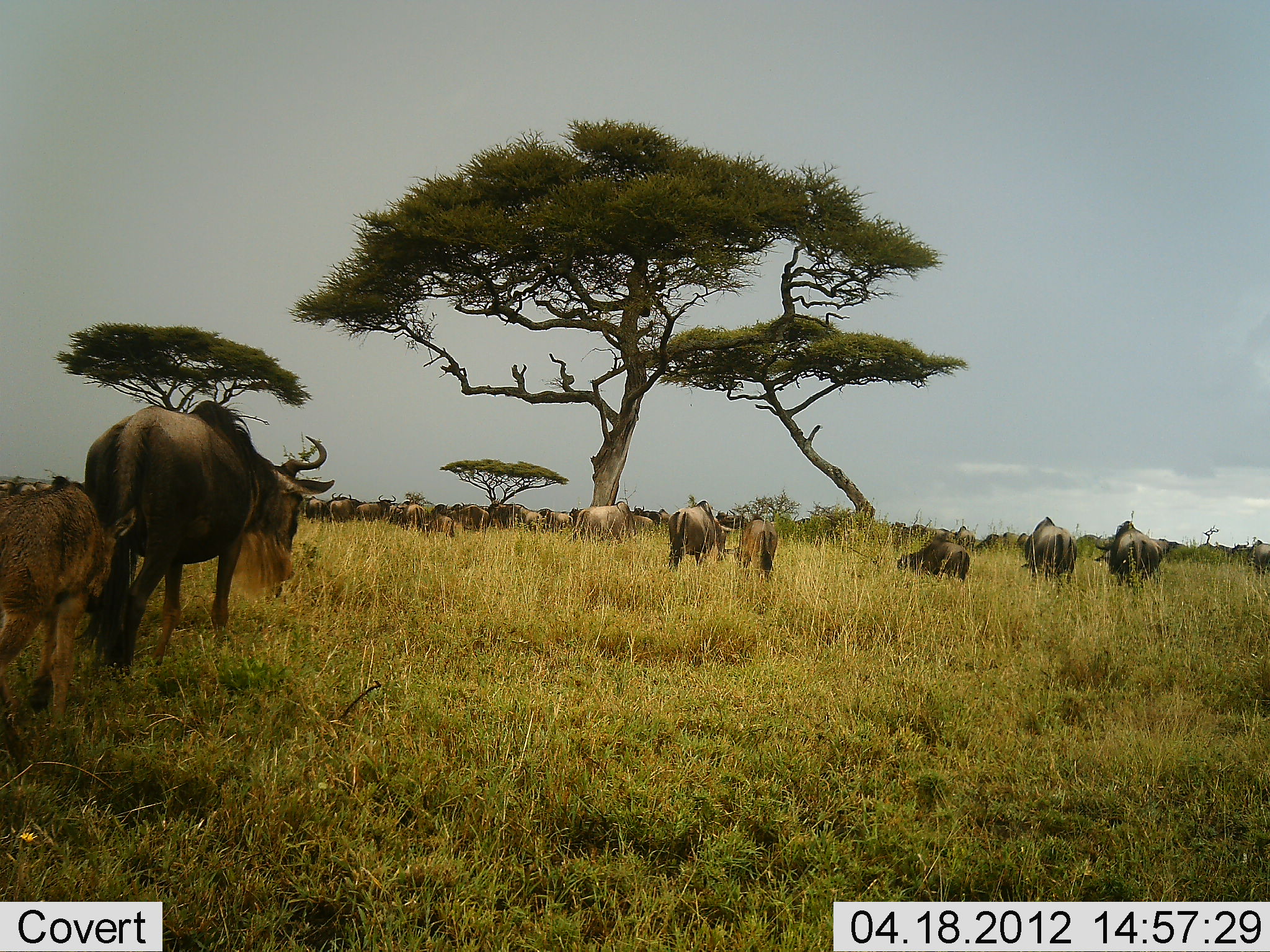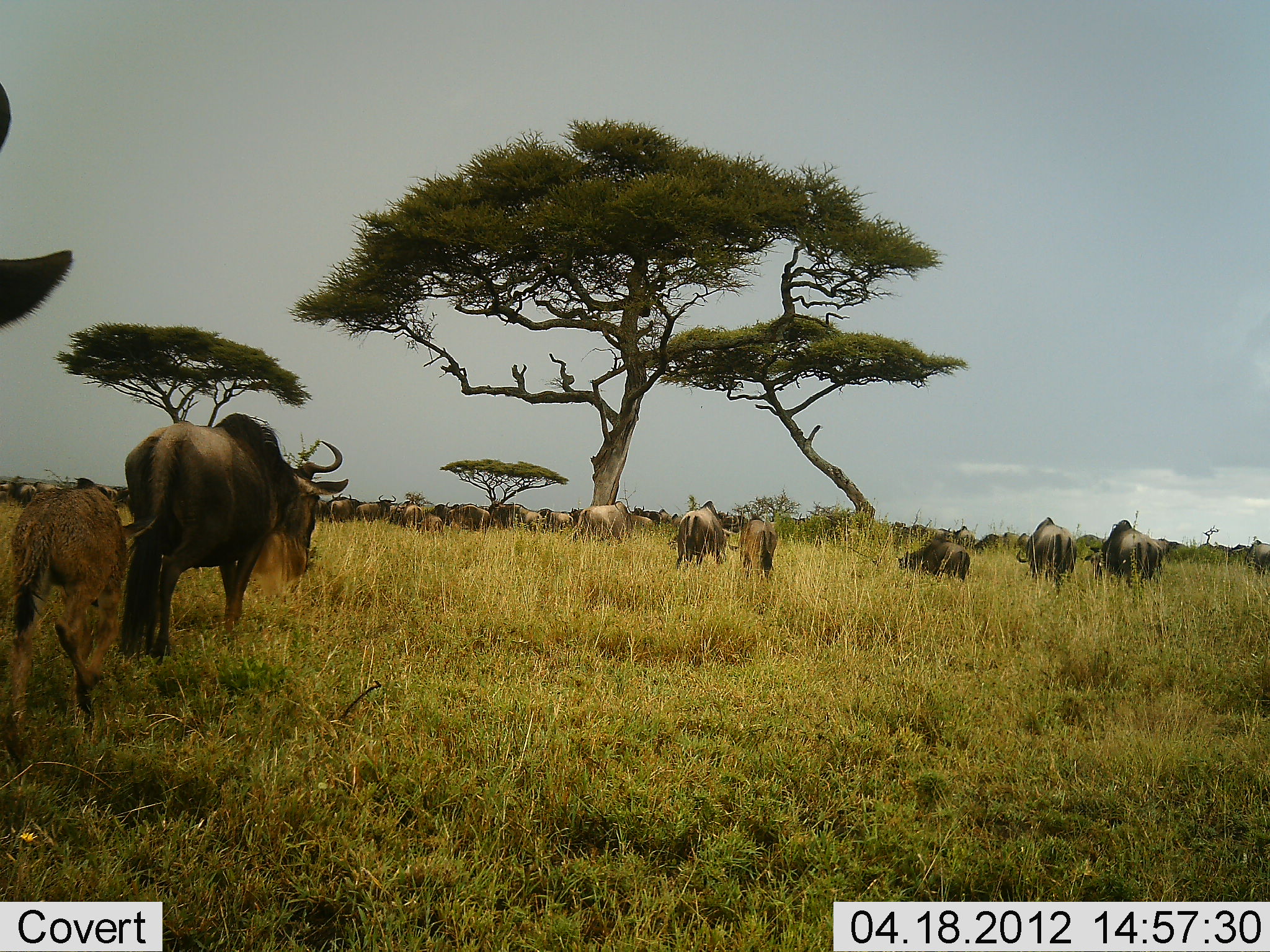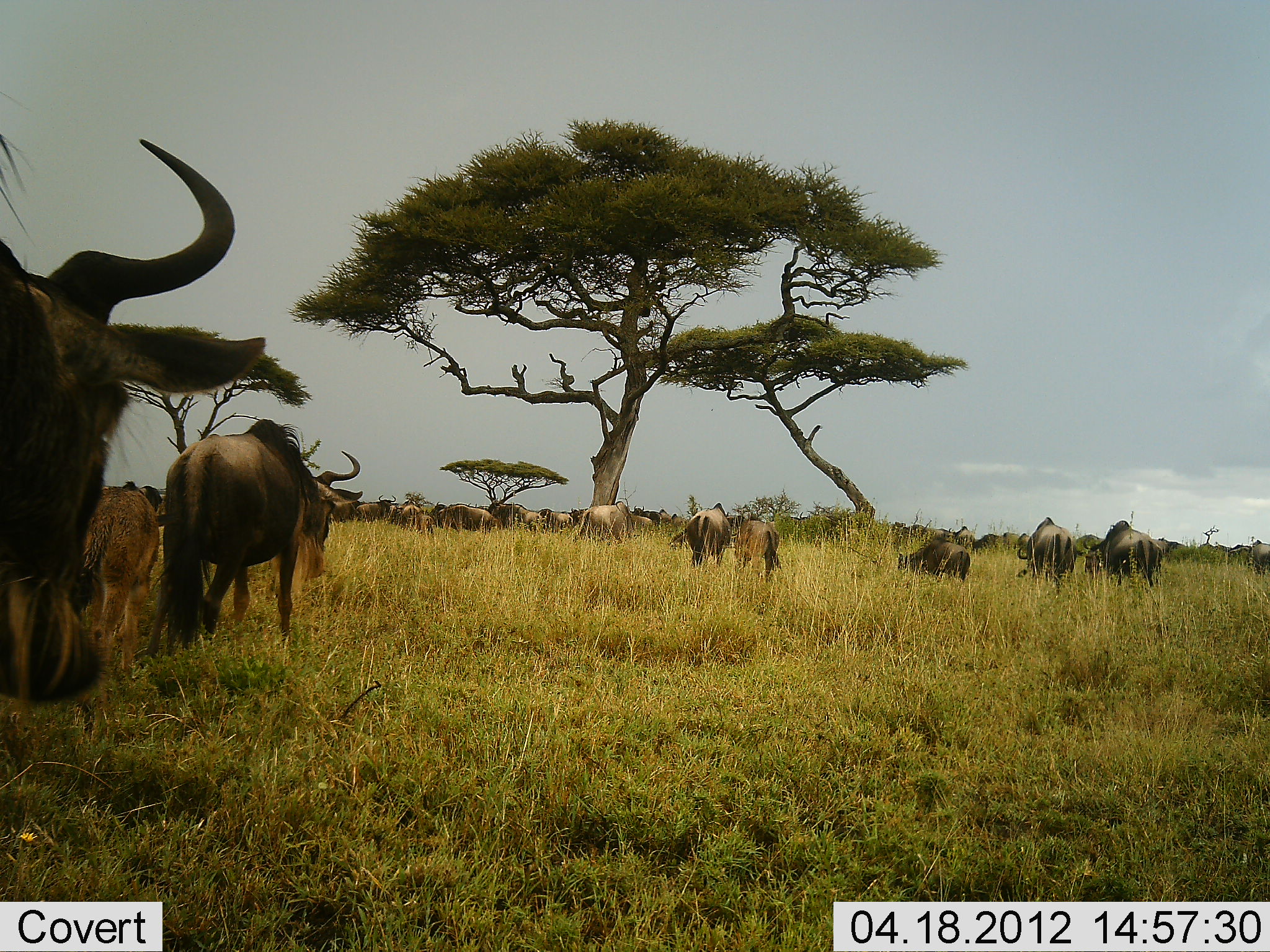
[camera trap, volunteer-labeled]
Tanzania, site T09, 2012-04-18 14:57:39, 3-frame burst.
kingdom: Animalia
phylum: Chordata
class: Mammalia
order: Artiodactyla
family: Bovidae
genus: Connochaetes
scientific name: Connochaetes taurinus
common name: blue wildebeest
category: wildebeest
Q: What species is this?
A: Wildebeest (blue wildebeest) (Connochaetes taurinus).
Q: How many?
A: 11-50.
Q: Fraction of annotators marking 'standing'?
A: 46%.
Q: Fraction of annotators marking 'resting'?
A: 7%.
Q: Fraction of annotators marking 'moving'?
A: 89%.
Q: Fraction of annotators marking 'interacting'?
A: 7%.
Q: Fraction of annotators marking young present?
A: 79%.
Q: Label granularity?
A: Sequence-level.